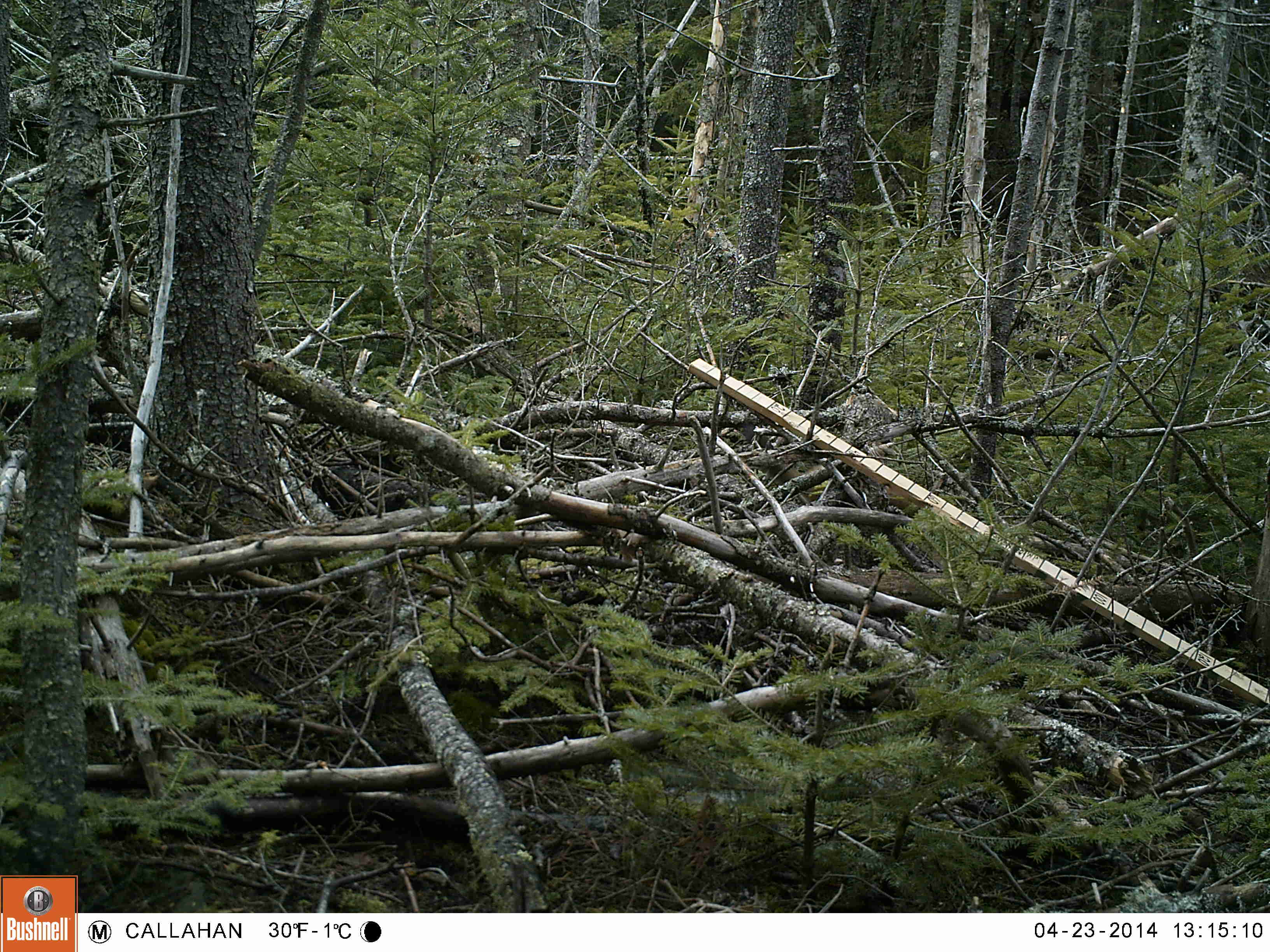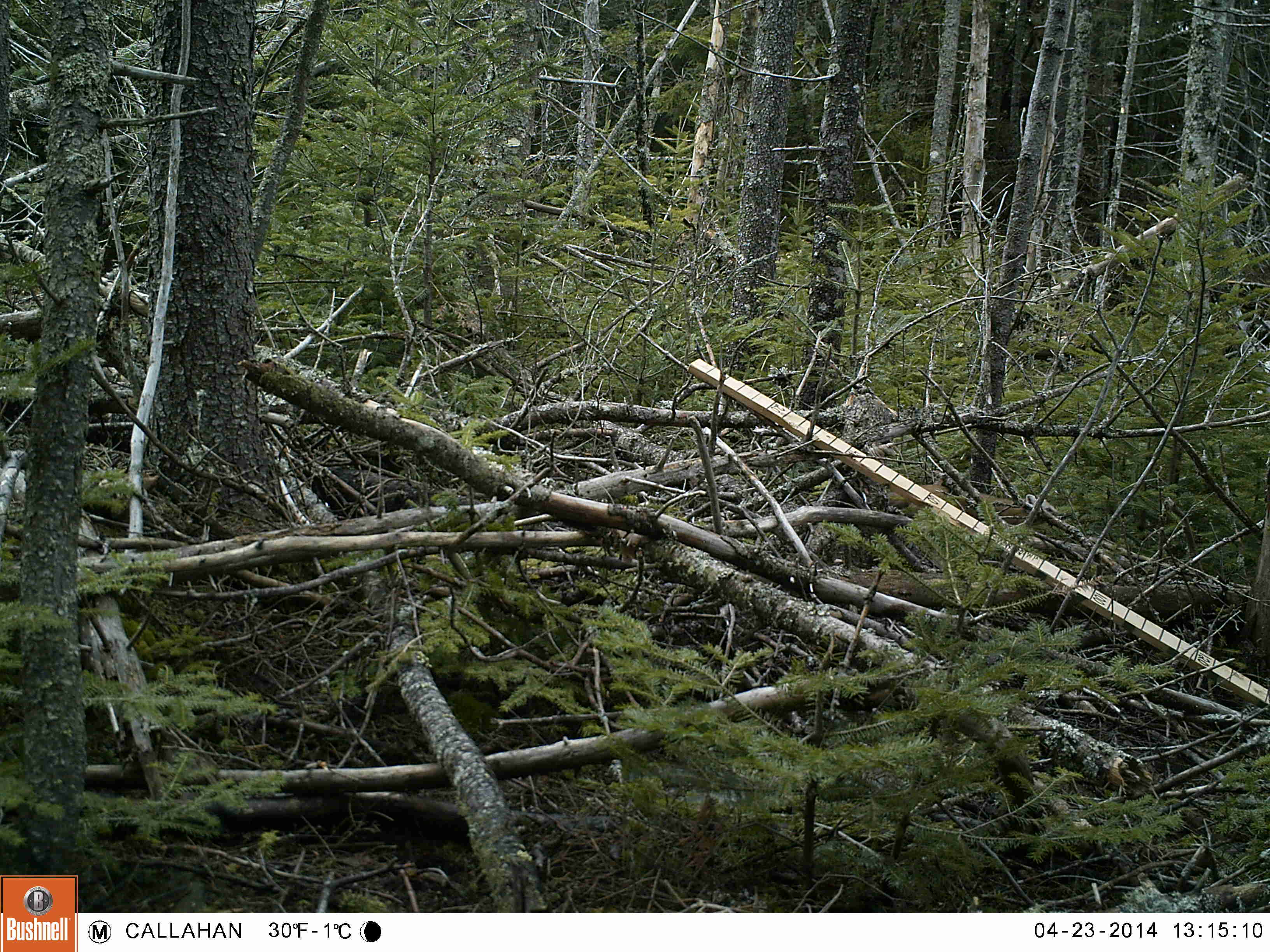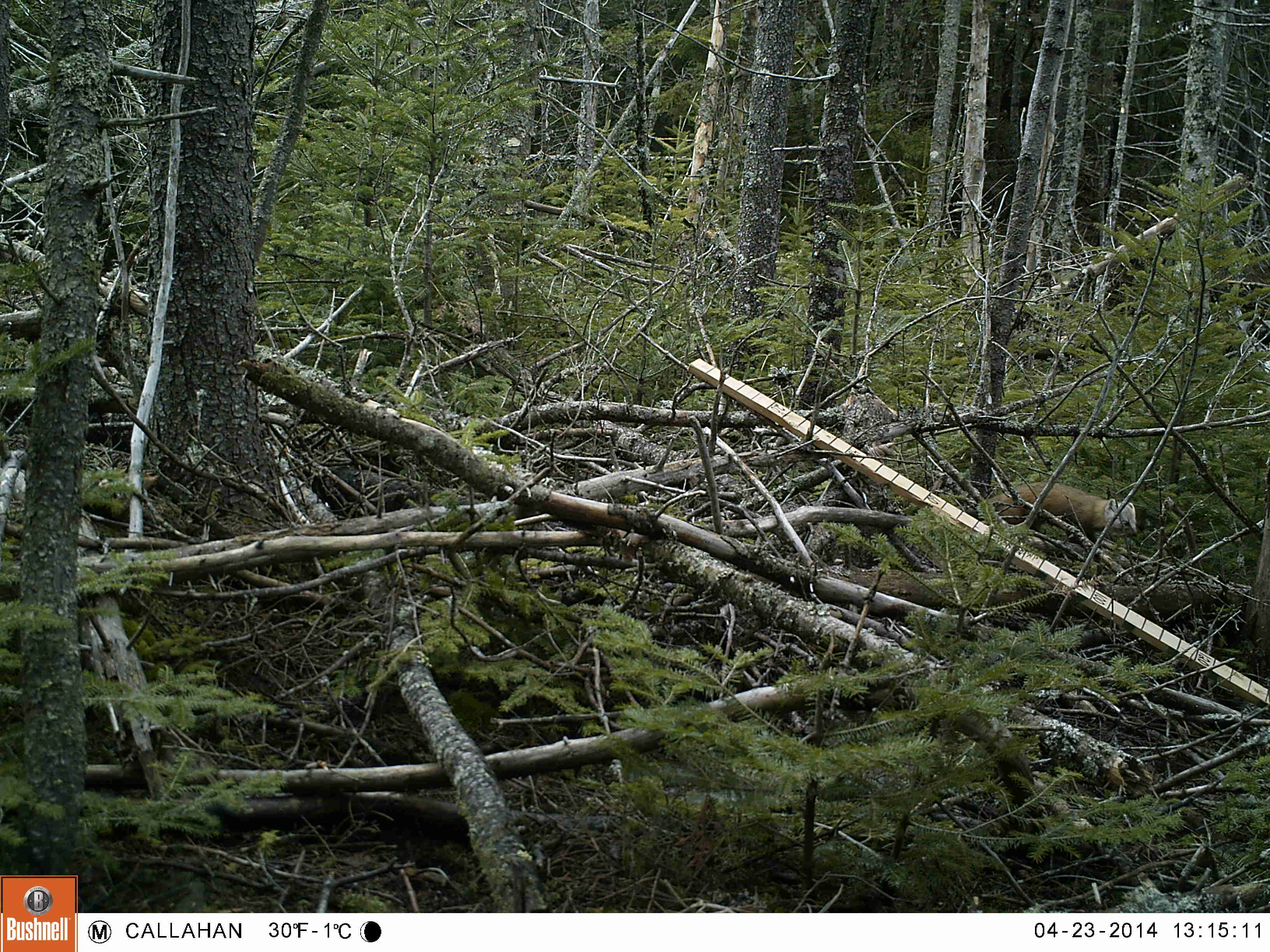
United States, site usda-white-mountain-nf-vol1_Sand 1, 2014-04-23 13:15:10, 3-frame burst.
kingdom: Animalia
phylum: Chordata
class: Mammalia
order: Carnivora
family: Mustelidae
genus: Martes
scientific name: Martes americana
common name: american marten